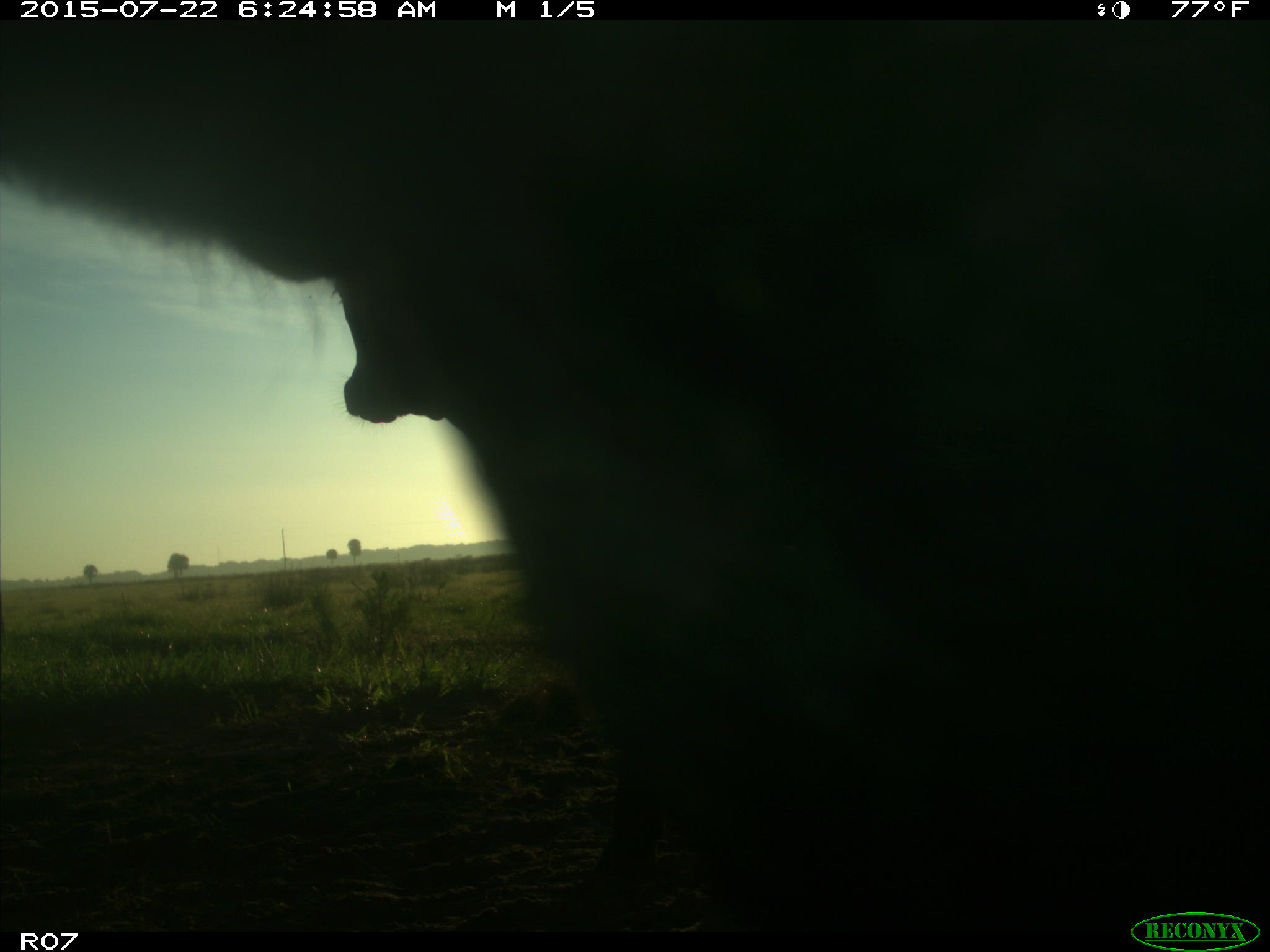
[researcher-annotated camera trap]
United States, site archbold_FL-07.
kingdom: Animalia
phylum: Chordata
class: Mammalia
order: Artiodactyla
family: Bovidae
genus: Bos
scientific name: Bos taurus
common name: domestic cow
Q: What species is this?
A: Bos taurus (domestic cow).